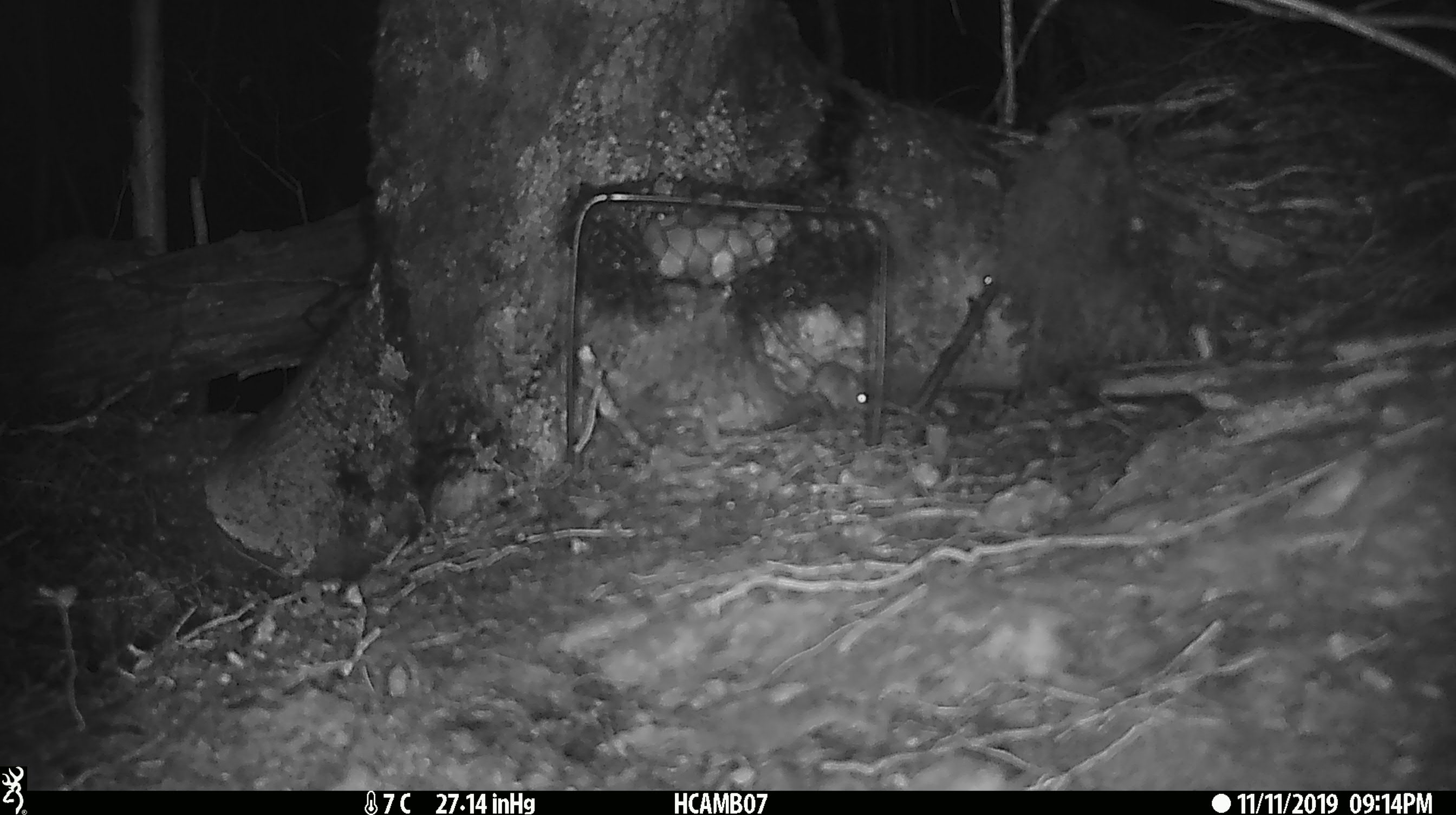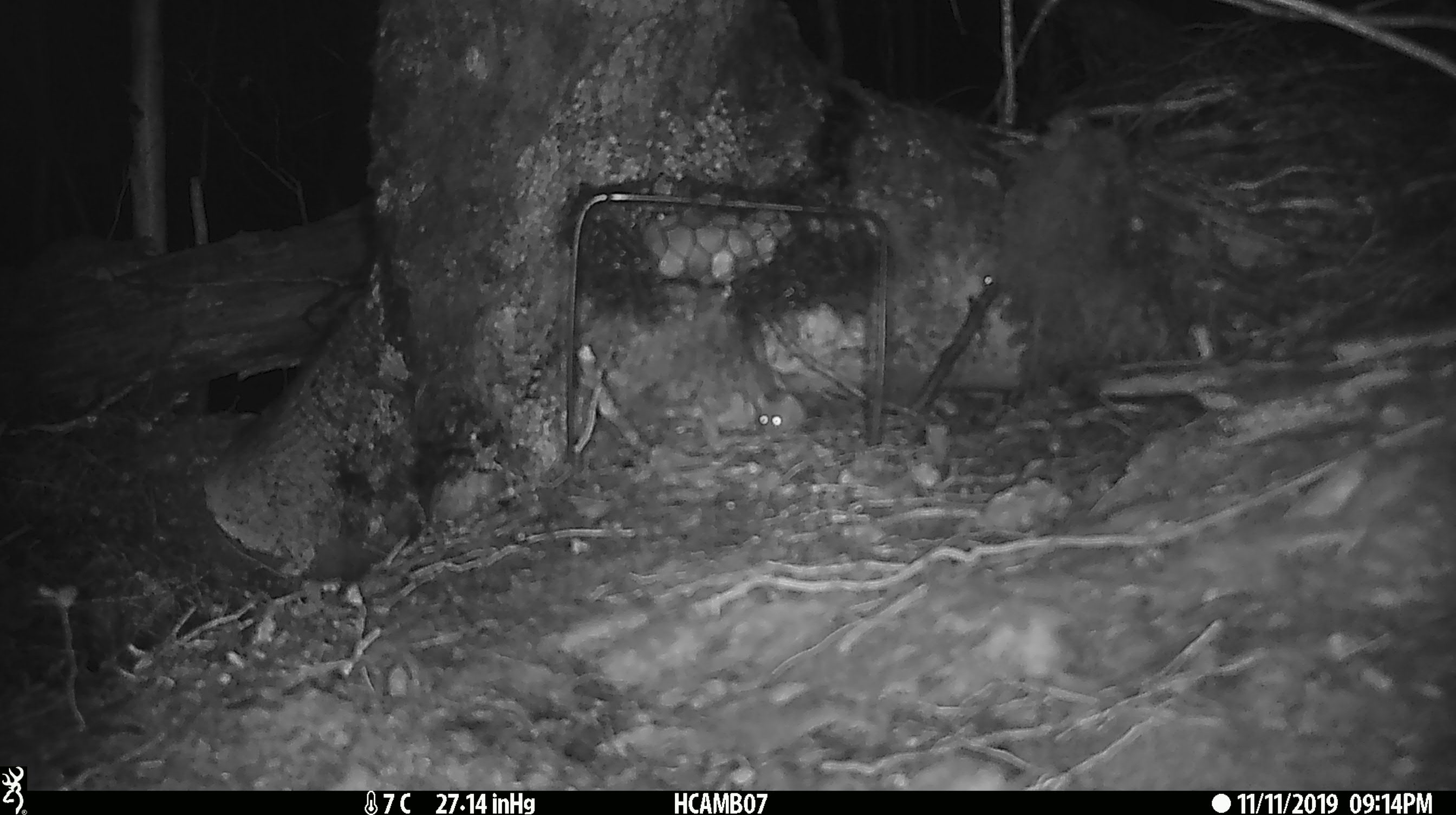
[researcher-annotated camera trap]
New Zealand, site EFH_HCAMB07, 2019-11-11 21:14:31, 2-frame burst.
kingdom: Animalia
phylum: Chordata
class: Mammalia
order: Rodentia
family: Muridae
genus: Mus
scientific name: Mus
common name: mouse